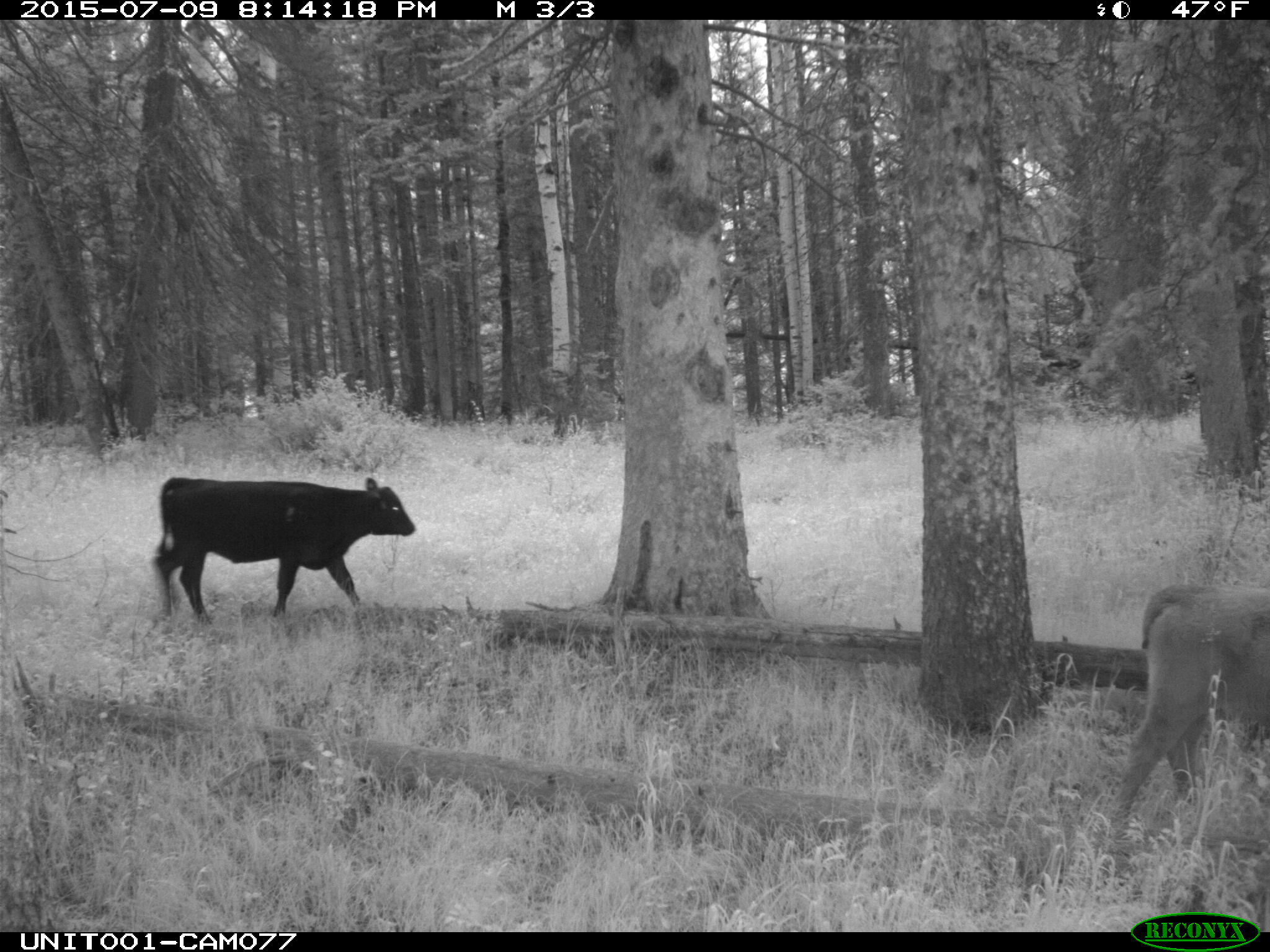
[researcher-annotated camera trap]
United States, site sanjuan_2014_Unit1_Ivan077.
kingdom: Animalia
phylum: Chordata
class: Mammalia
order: Artiodactyla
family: Bovidae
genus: Bos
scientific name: Bos taurus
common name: domestic cow